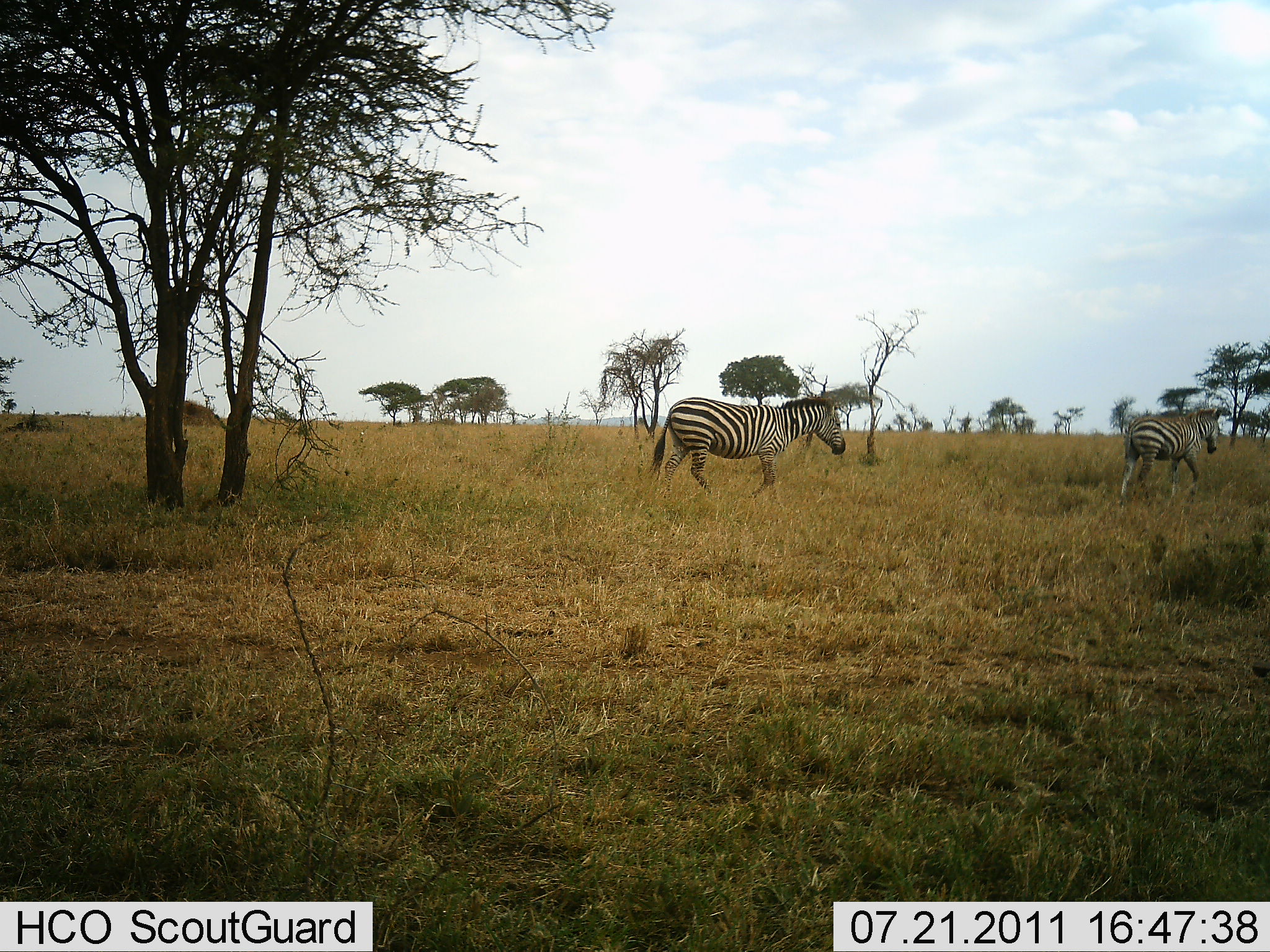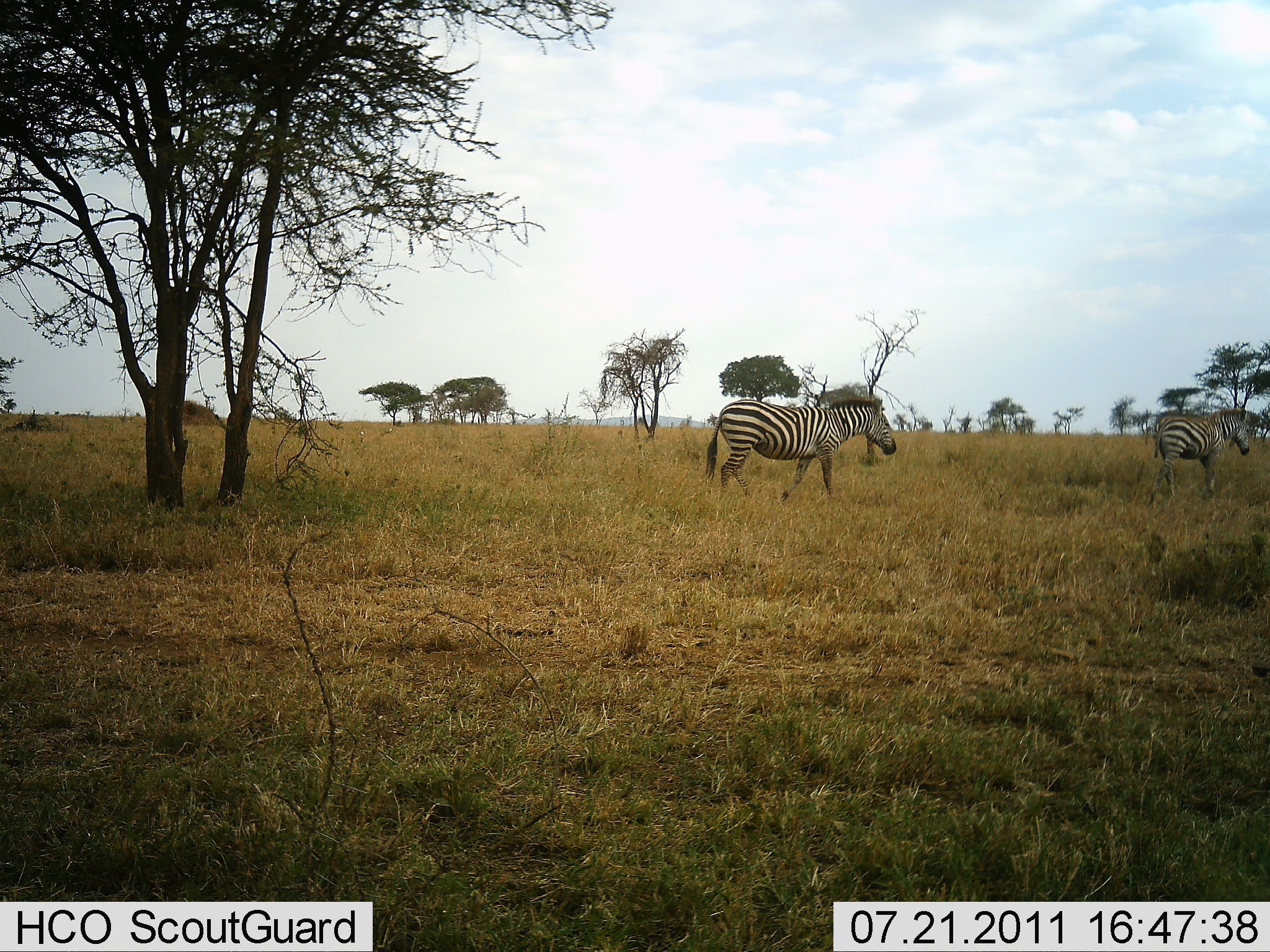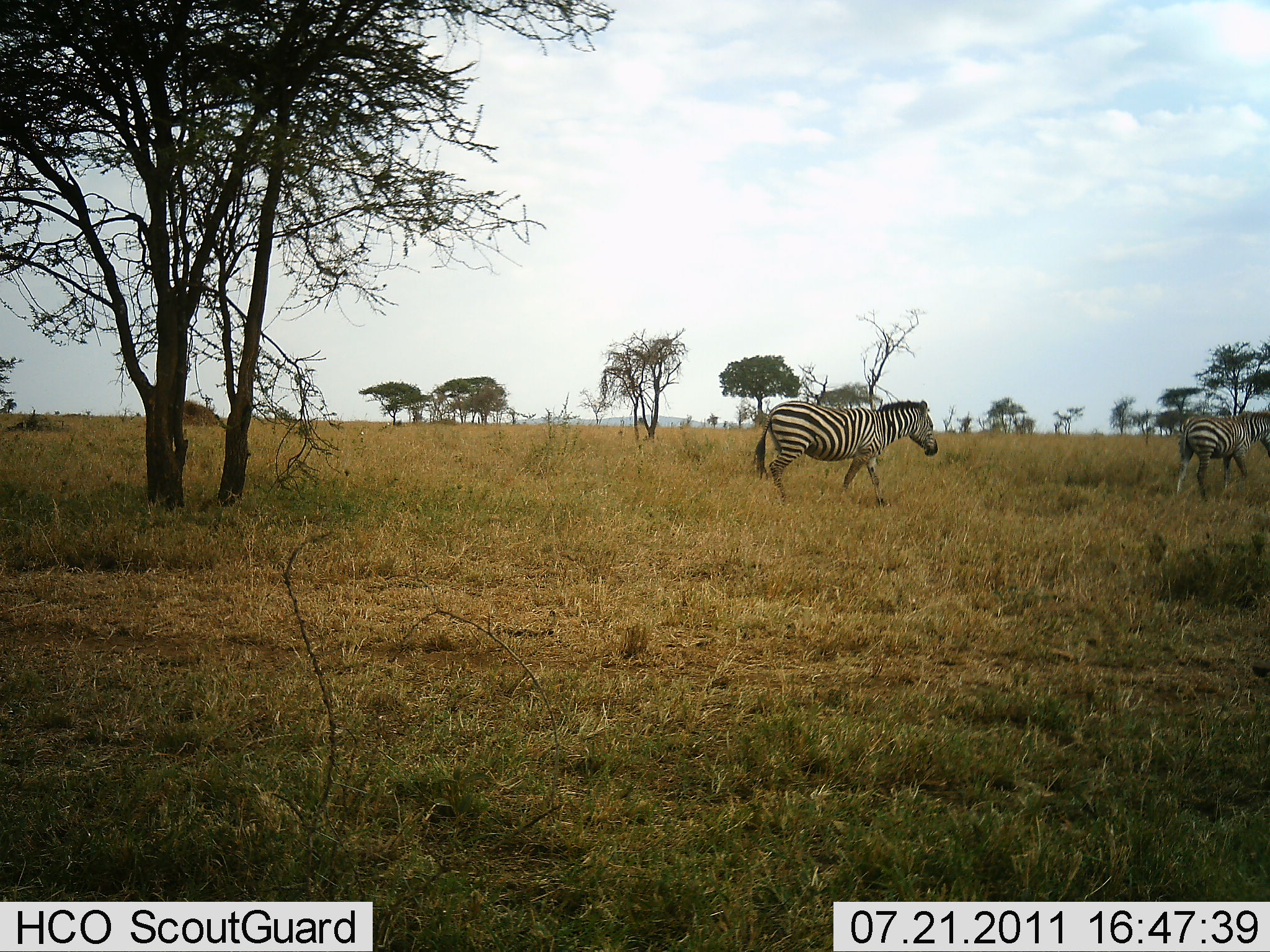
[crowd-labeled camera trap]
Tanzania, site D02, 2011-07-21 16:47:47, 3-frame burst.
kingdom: Animalia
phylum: Chordata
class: Mammalia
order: Perissodactyla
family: Equidae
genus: Equus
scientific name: Equus quagga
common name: plains zebra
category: zebra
Zebra (plains zebra) (Equus quagga), count 2. Behavior (volunteer vote fractions): standing 8%, resting 0%, moving 100%, interacting 0%. Young present (vote fraction): 8%. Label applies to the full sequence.